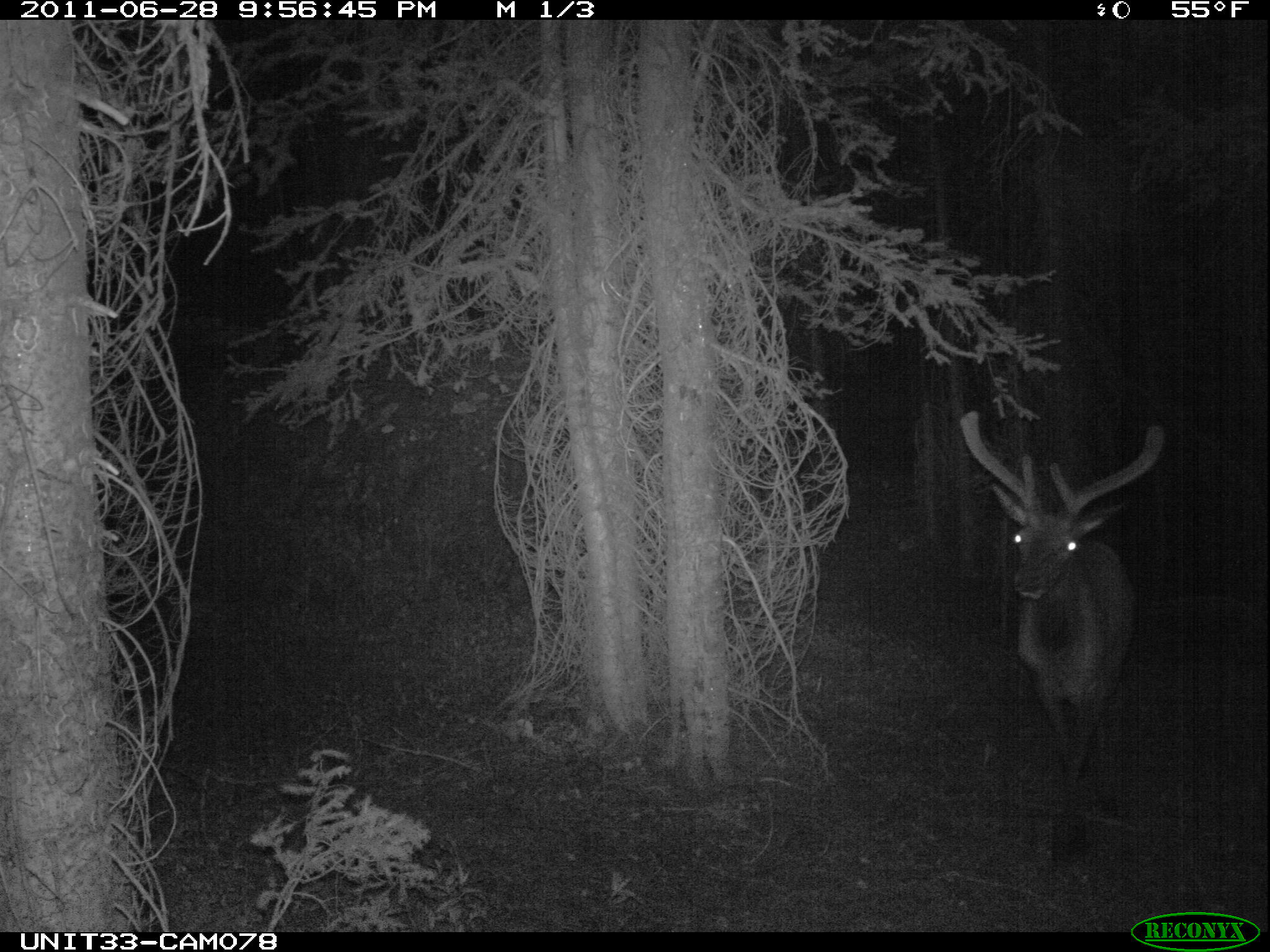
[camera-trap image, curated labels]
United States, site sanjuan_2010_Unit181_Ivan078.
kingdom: Animalia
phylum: Chordata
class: Mammalia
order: Artiodactyla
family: Cervidae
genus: Cervus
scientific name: Cervus elaphus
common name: red deer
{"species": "Cervus elaphus (red deer)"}